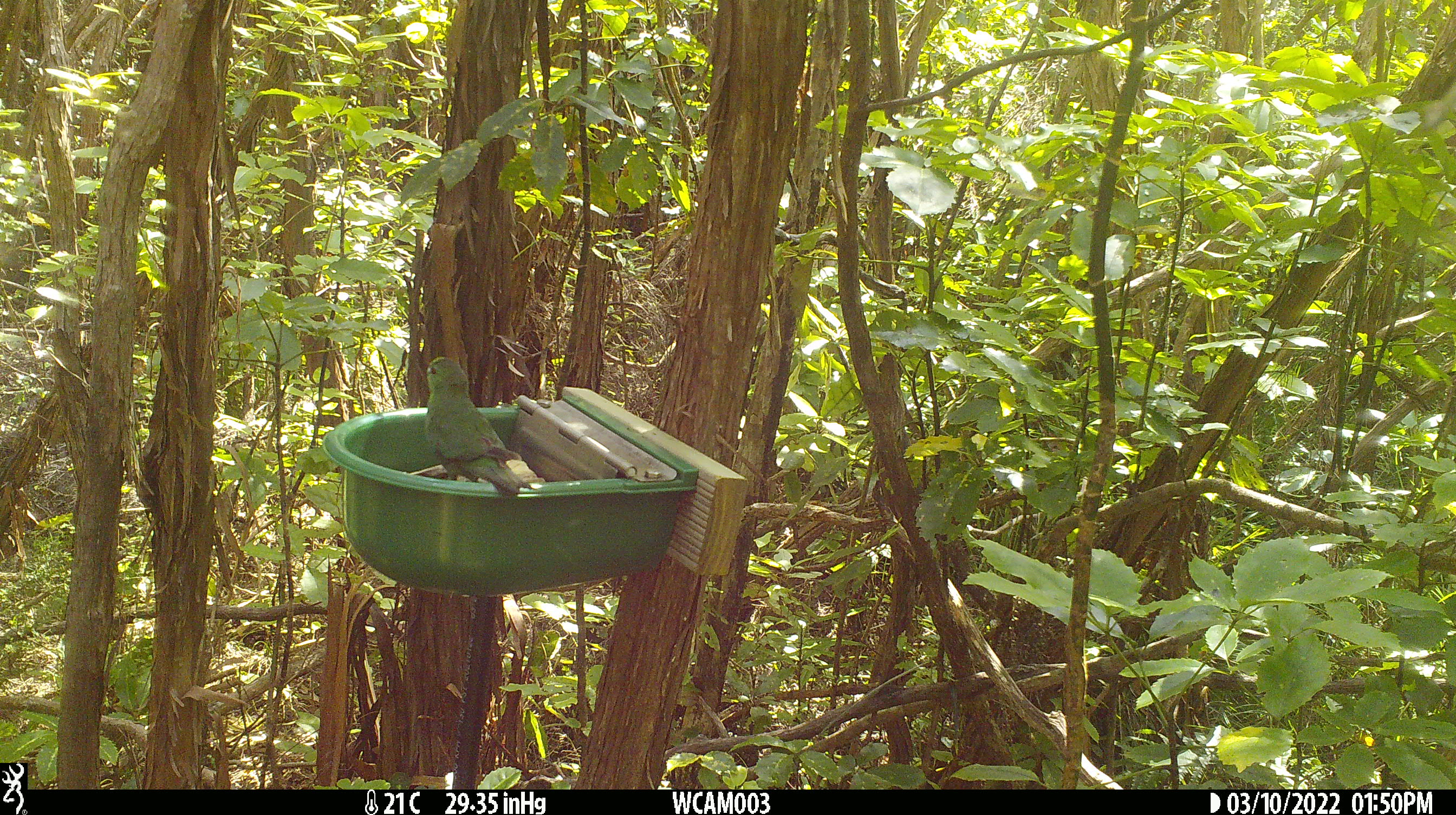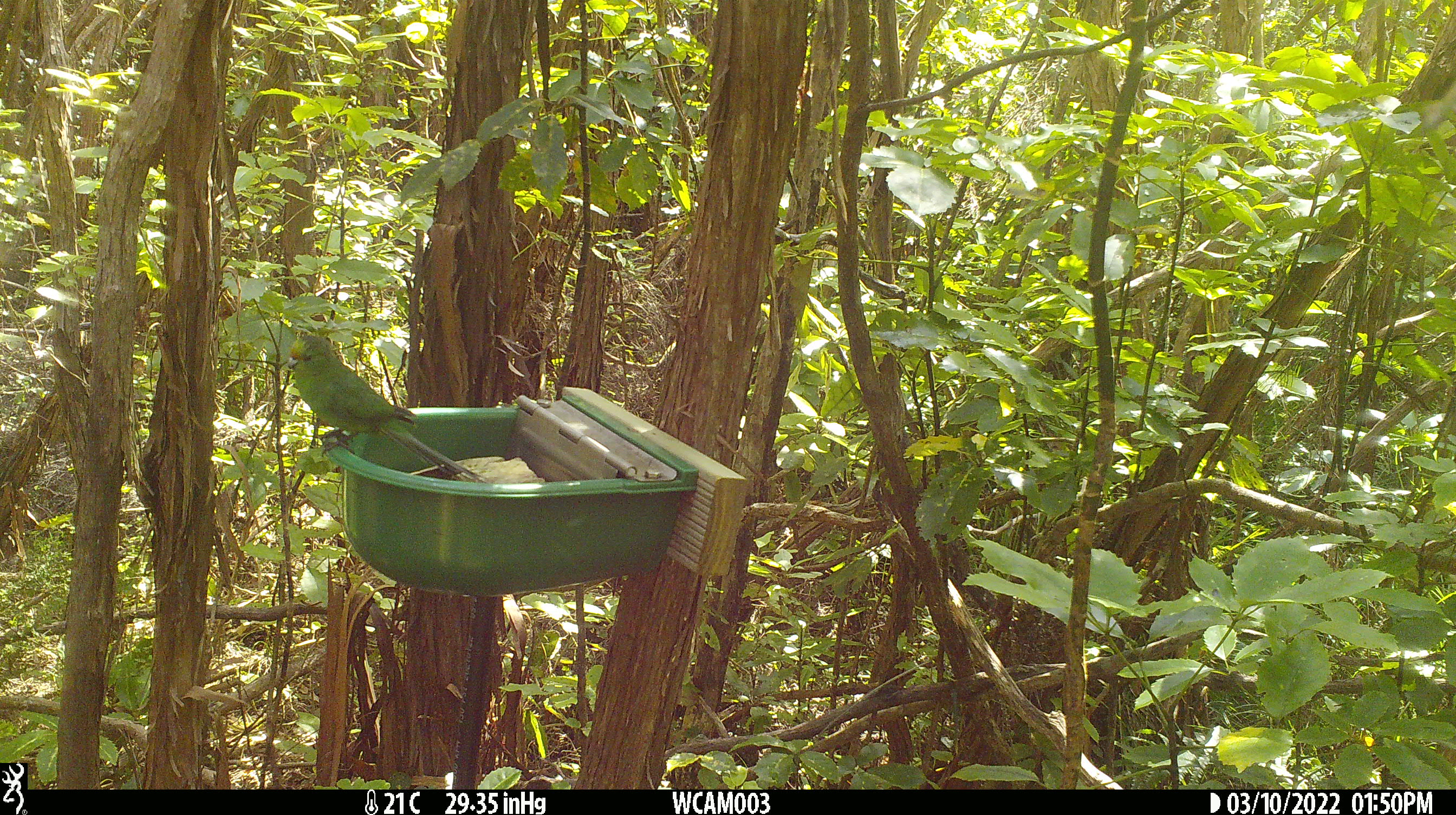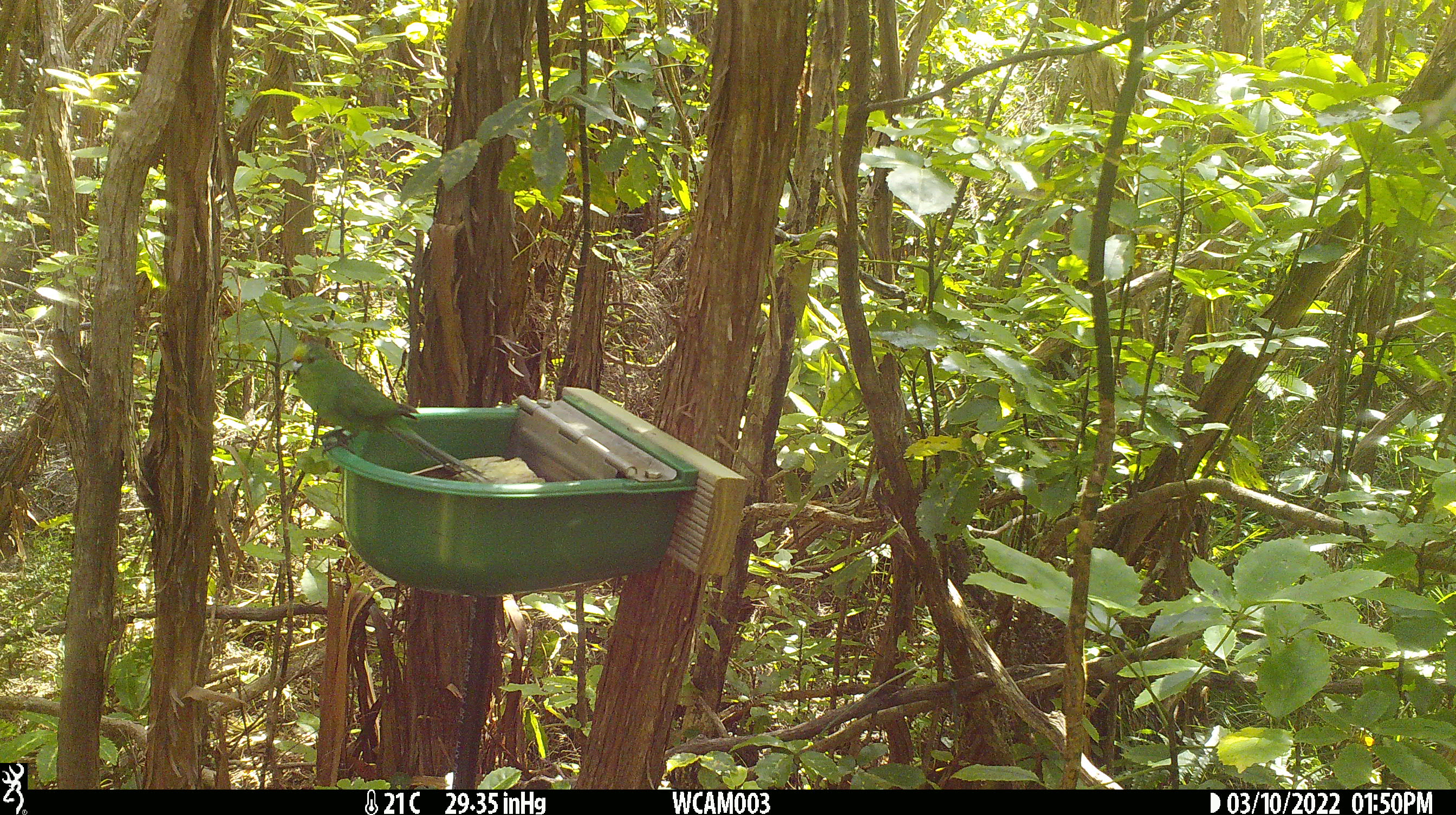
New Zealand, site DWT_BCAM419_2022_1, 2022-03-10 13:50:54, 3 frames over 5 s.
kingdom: Animalia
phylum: Chordata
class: Aves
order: Psittaciformes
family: Psittaculidae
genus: Cyanoramphus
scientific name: Cyanoramphus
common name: parakeet